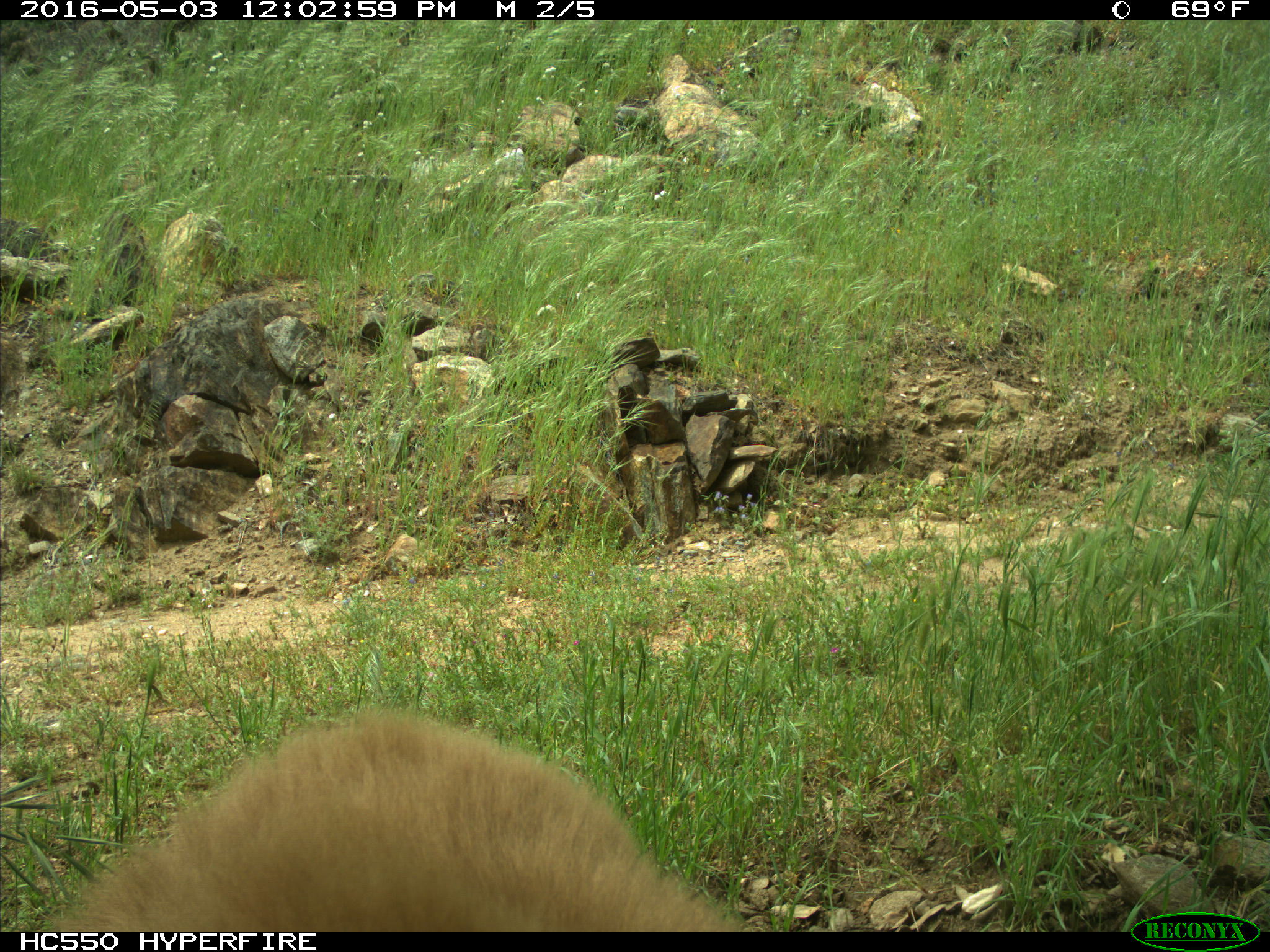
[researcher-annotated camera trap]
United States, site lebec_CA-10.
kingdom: Animalia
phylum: Chordata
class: Mammalia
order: Carnivora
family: Ursidae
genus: Ursus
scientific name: Ursus americanus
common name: american black bear